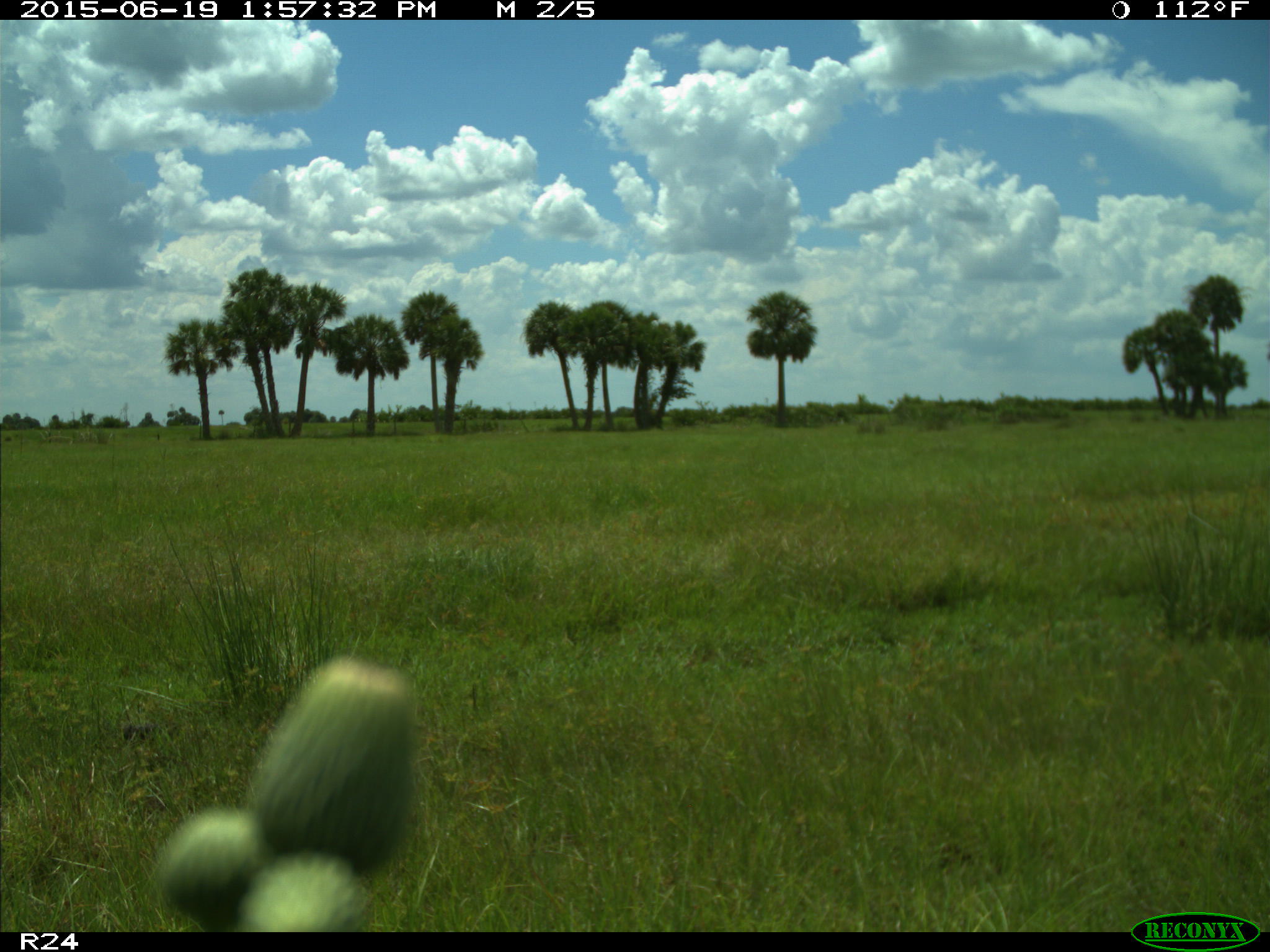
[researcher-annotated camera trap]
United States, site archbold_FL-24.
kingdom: Animalia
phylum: Chordata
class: Mammalia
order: Artiodactyla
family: Bovidae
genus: Bos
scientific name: Bos taurus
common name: domestic cow